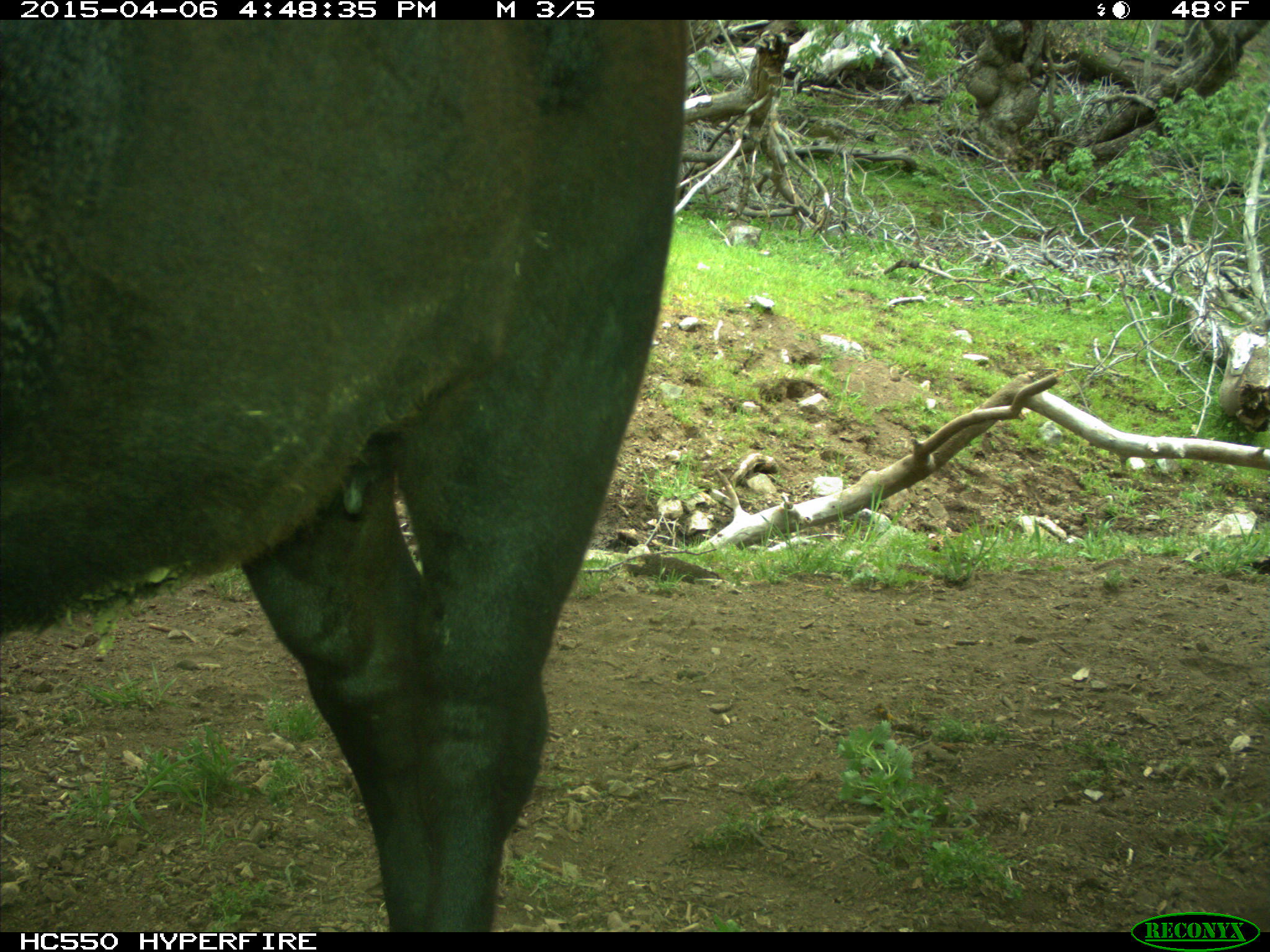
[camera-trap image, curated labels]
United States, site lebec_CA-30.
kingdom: Animalia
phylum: Chordata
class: Mammalia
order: Artiodactyla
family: Bovidae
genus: Bos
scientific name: Bos taurus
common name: domestic cow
Bos taurus (domestic cow).